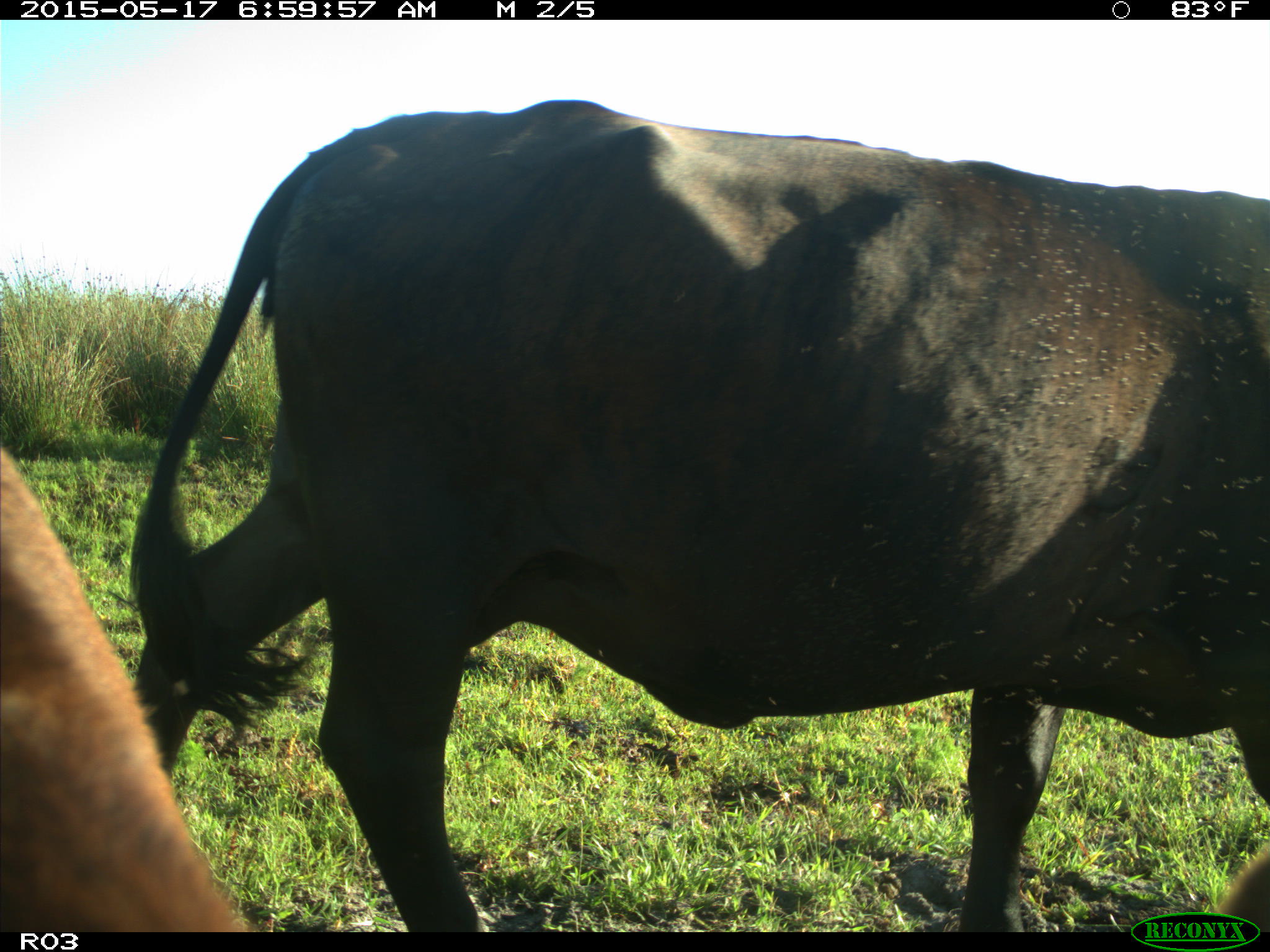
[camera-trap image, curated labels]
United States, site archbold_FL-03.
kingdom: Animalia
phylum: Chordata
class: Mammalia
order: Artiodactyla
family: Bovidae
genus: Bos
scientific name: Bos taurus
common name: domestic cow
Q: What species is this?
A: Bos taurus (domestic cow).